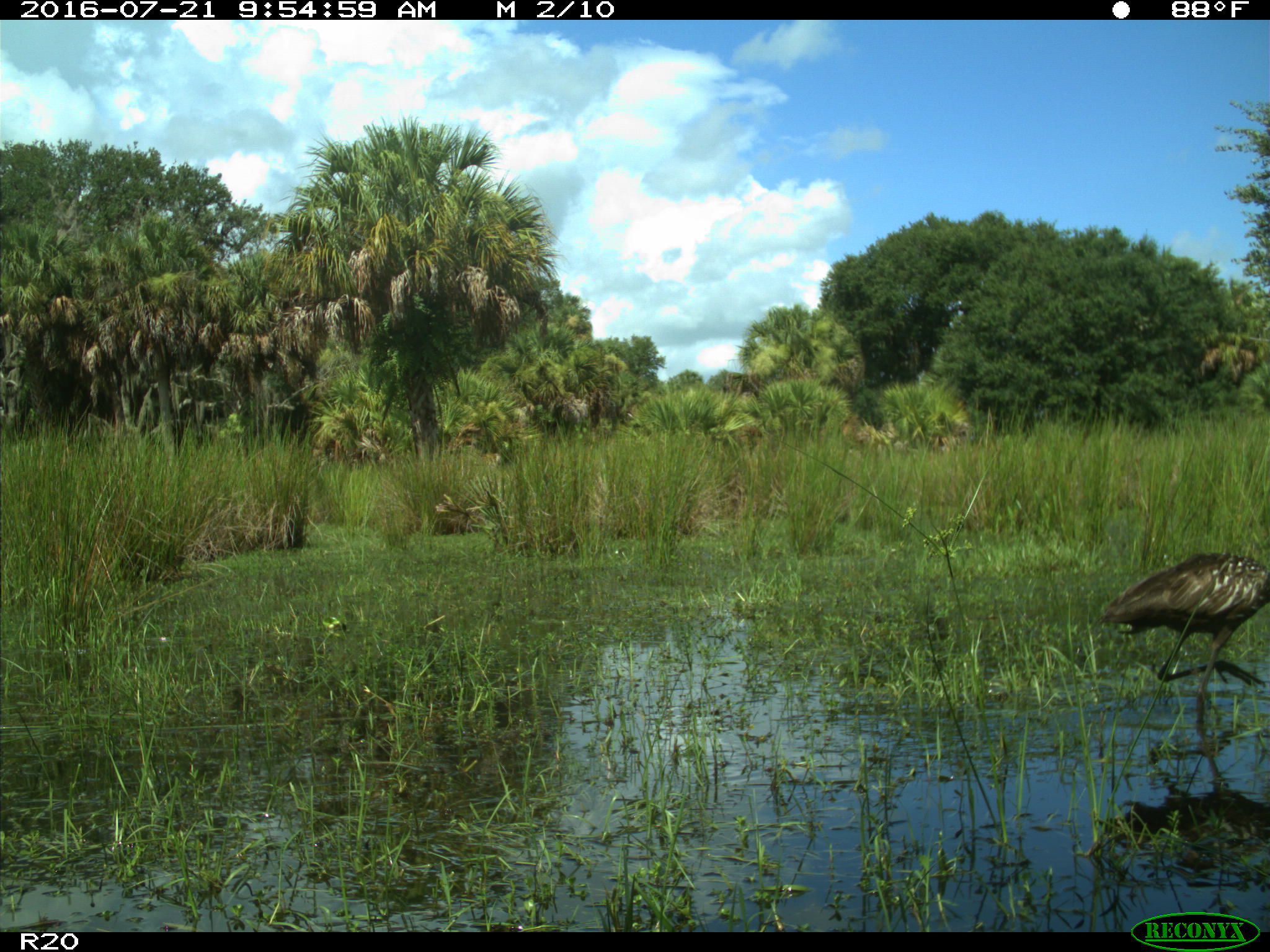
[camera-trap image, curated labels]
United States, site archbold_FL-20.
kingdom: Animalia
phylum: Chordata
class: Aves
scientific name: Aves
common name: birds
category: unidentified bird